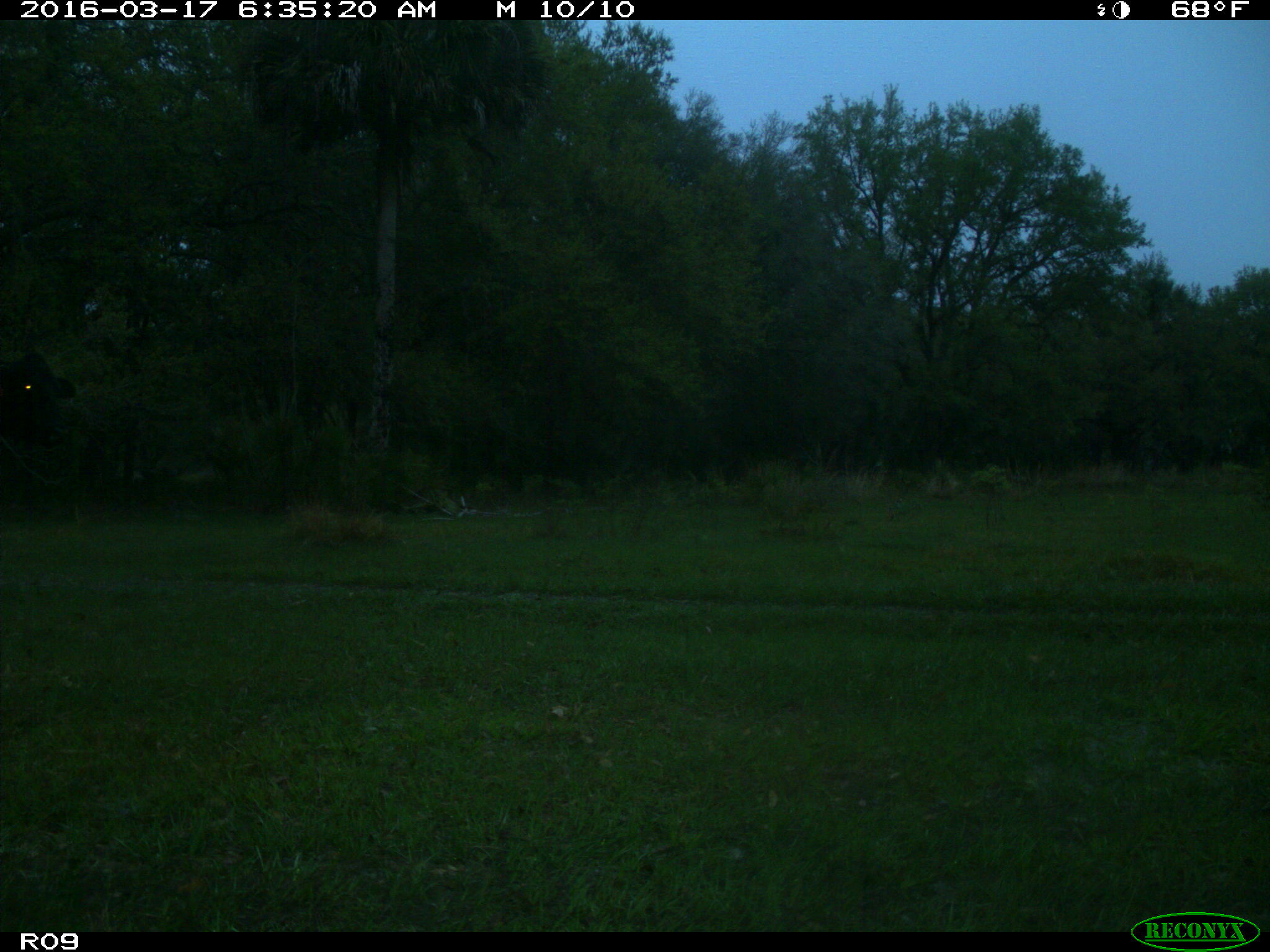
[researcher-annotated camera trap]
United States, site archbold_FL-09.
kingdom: Animalia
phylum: Chordata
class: Mammalia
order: Artiodactyla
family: Bovidae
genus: Bos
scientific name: Bos taurus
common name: domestic cow